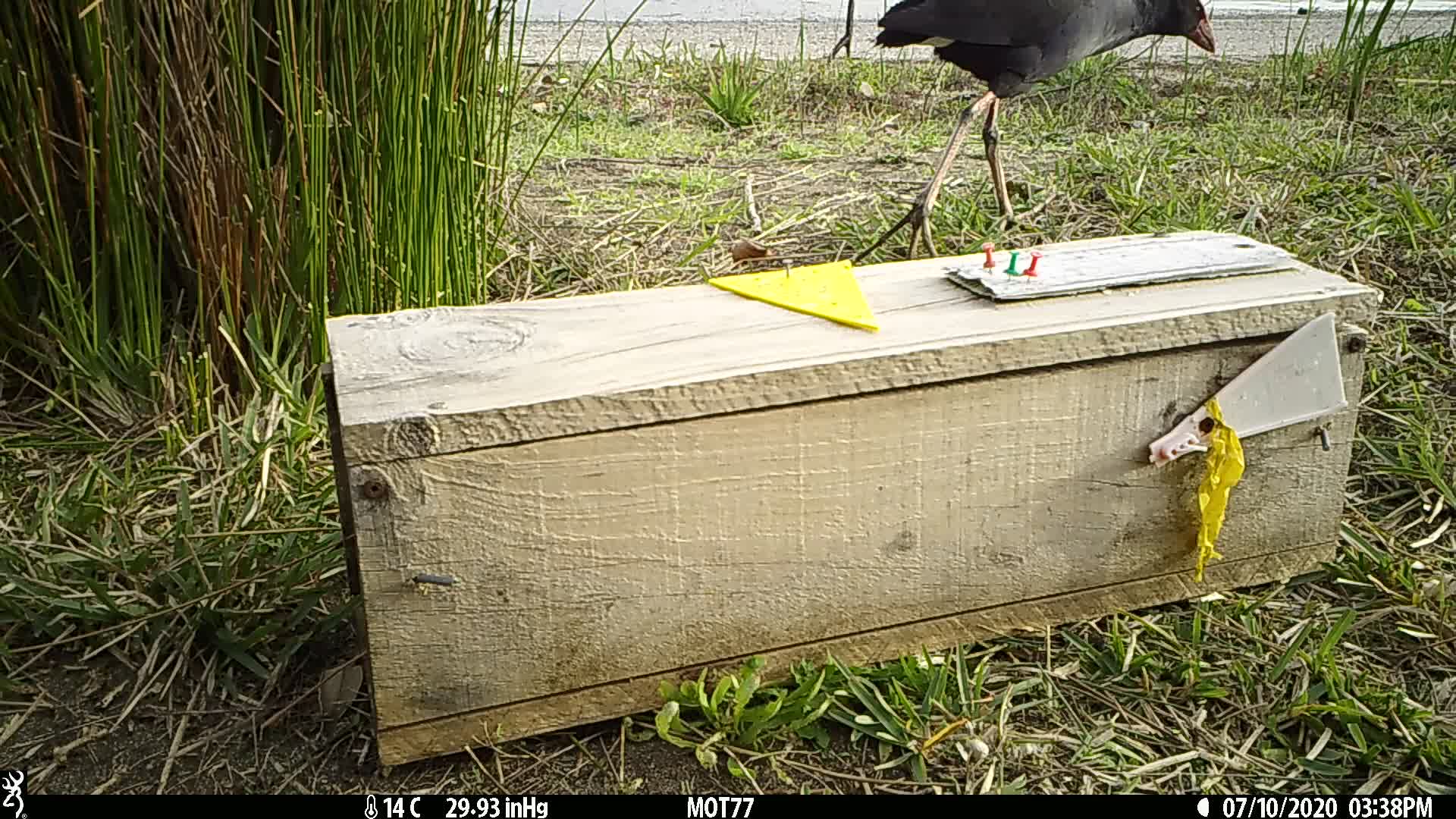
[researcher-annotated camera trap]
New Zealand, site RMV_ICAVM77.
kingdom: Animalia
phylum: Chordata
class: Aves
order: Gruiformes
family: Rallidae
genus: Porphyrio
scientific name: Porphyrio melanotus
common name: australasian swamphen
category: pukeko